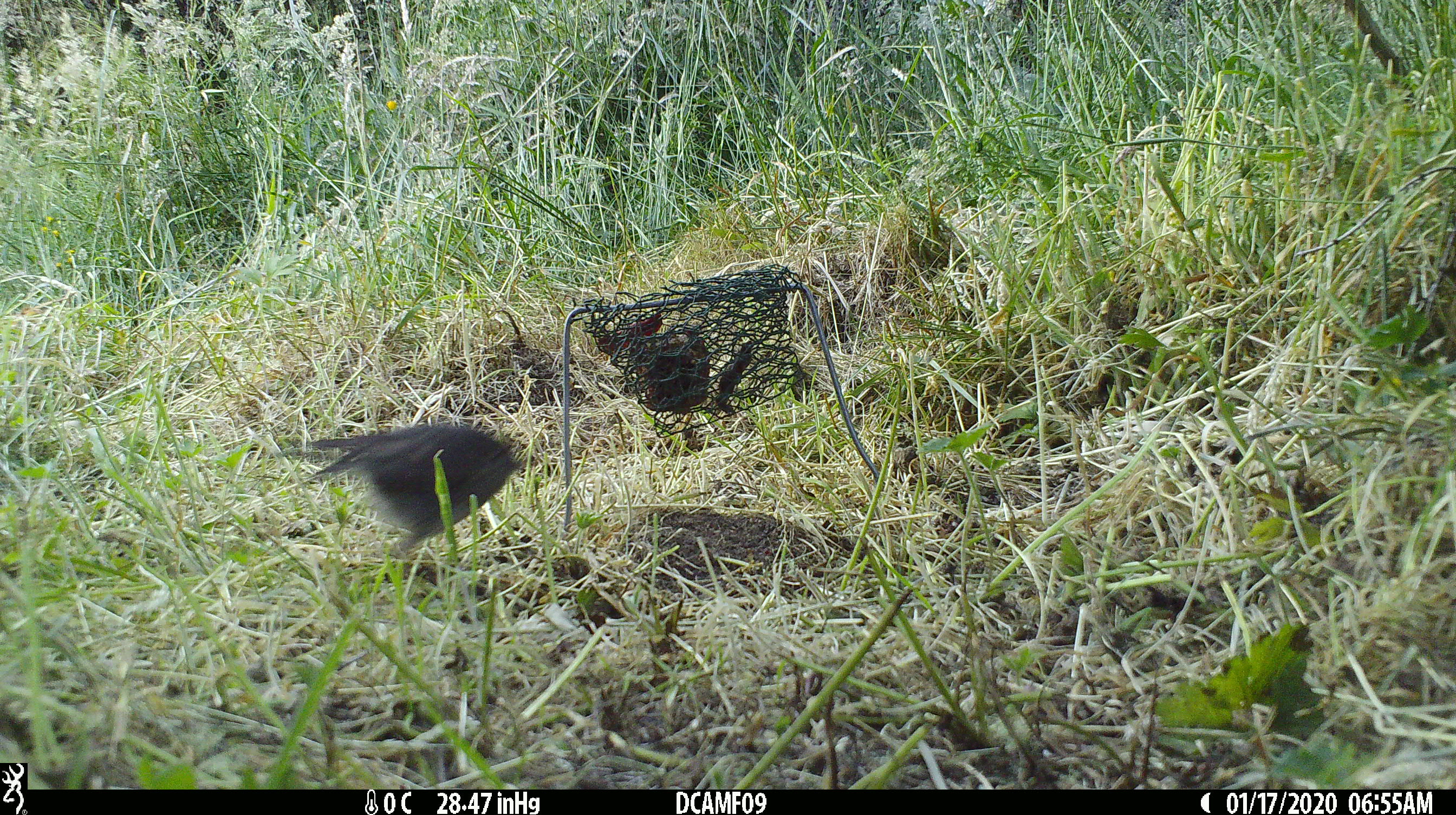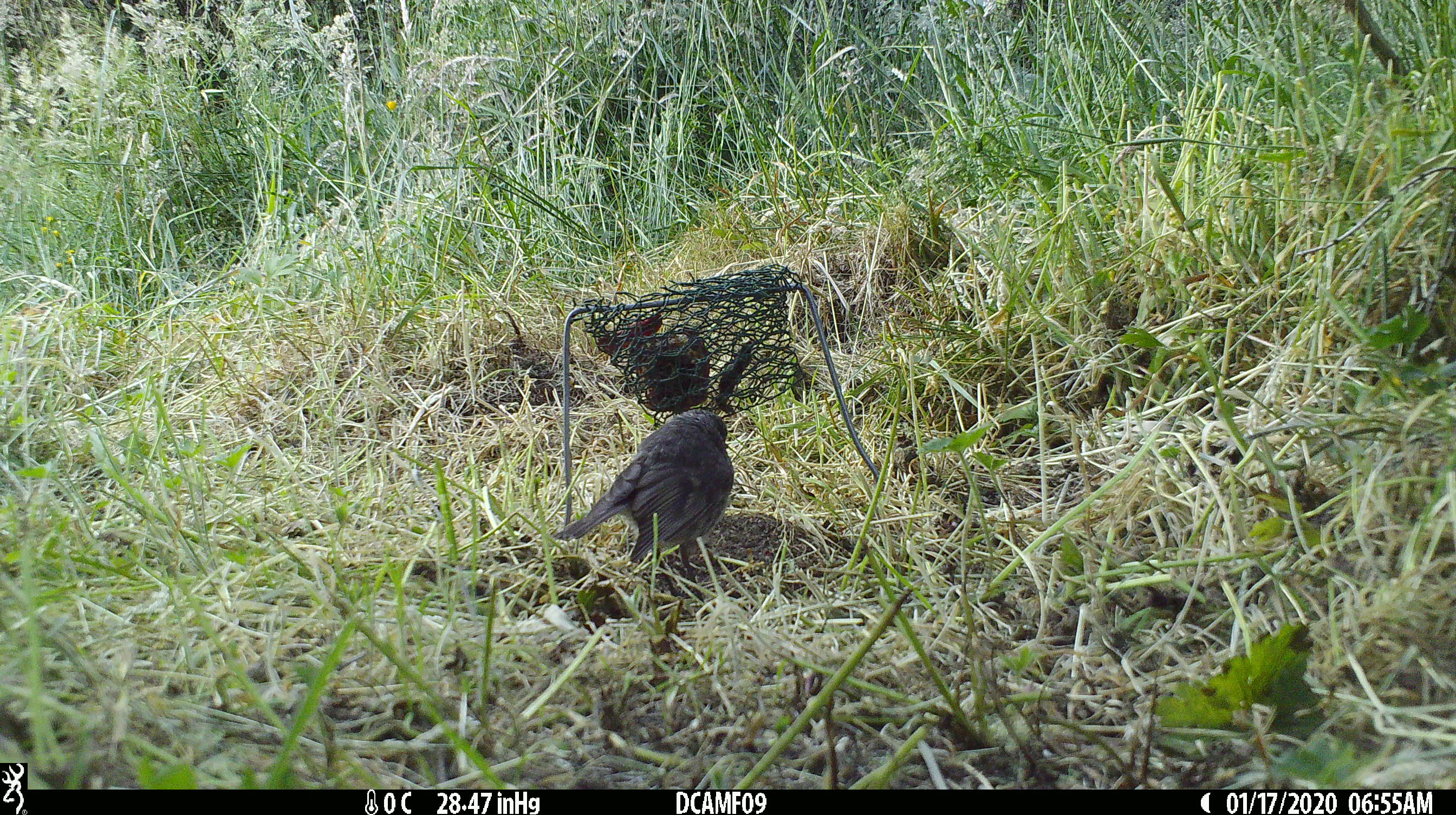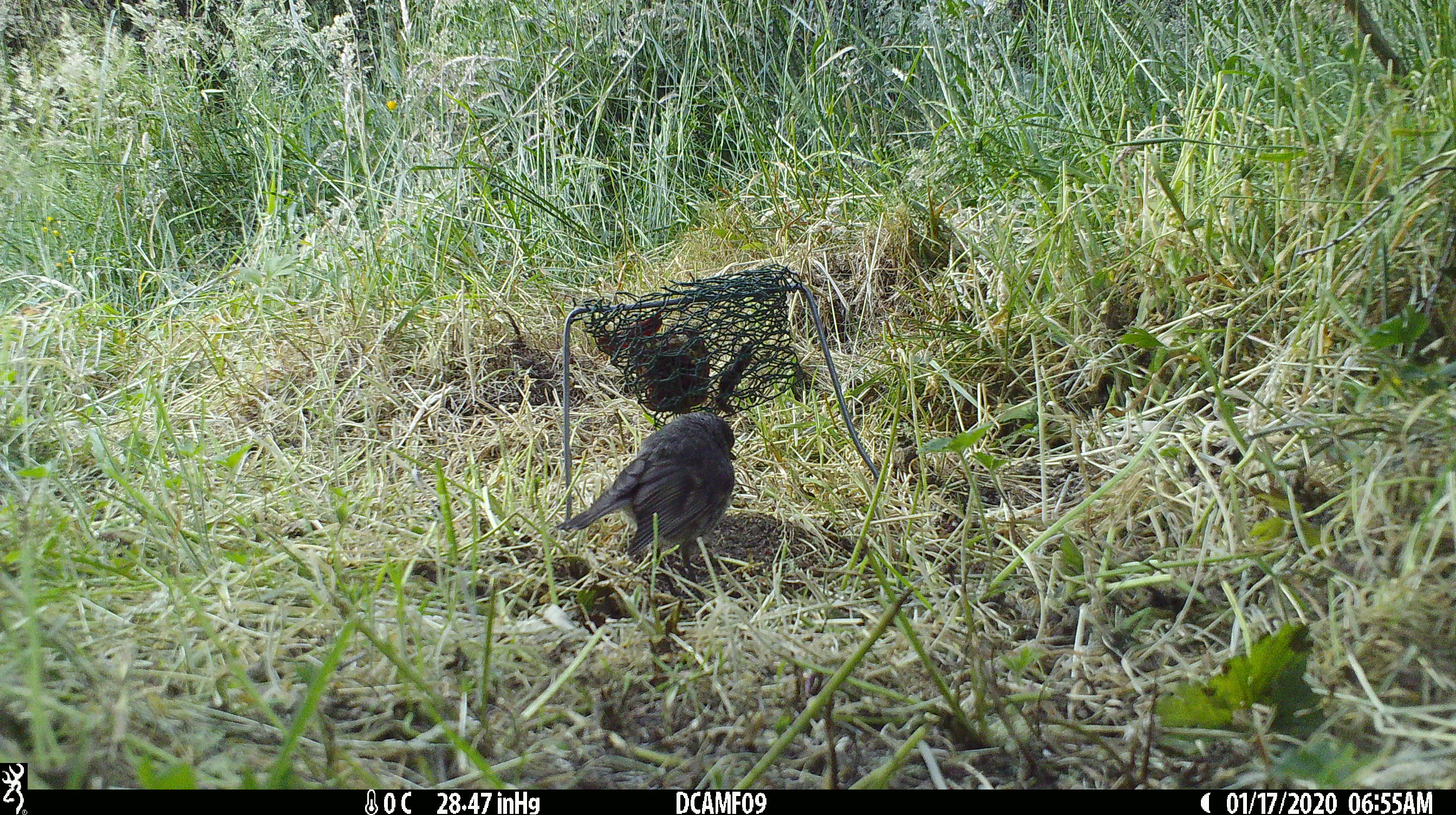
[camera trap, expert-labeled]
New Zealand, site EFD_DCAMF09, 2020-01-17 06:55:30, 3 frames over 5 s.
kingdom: Animalia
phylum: Chordata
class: Aves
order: Passeriformes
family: Petroicidae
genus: Petroica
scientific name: Petroica australis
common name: new zealand robin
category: robin